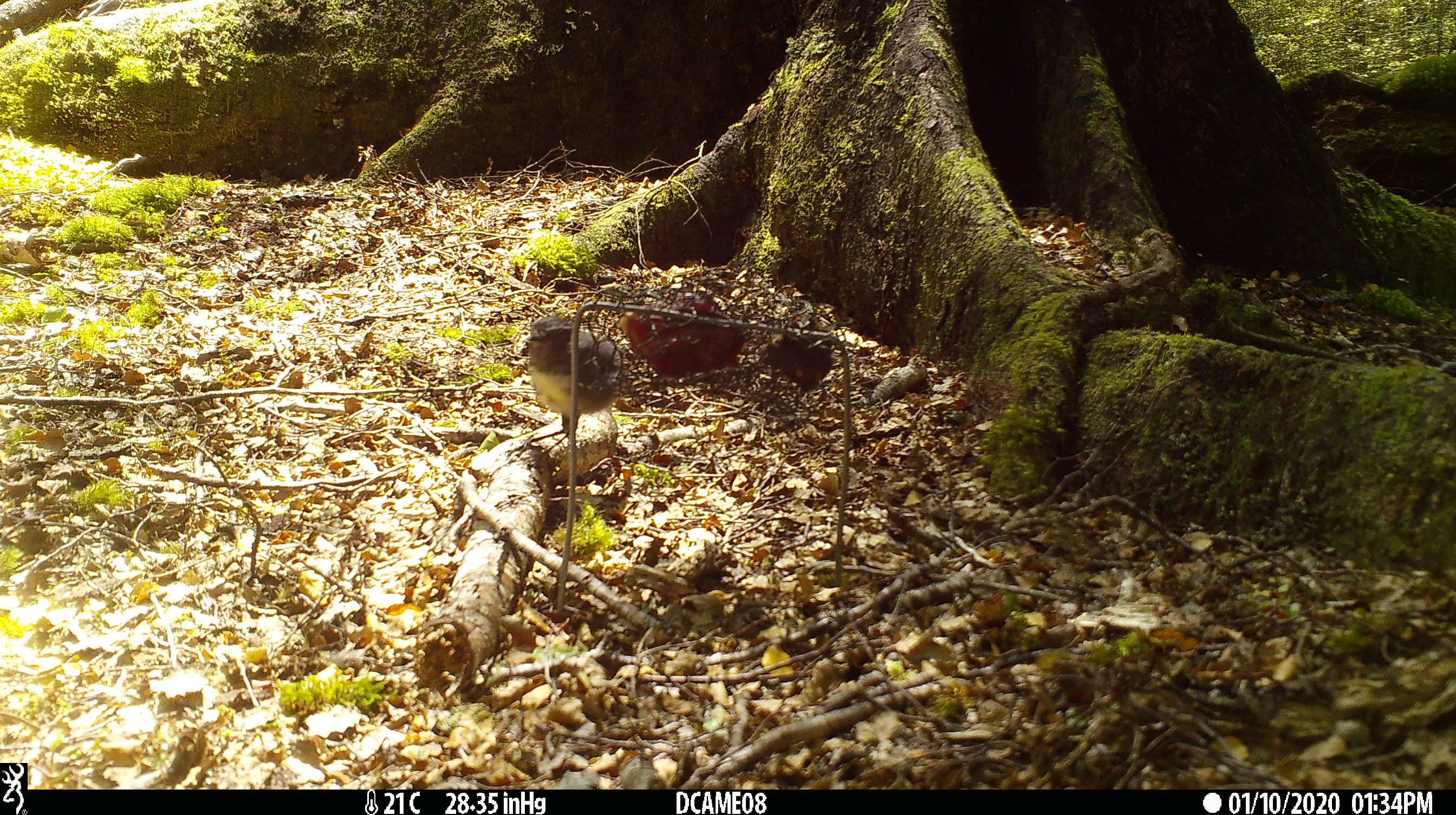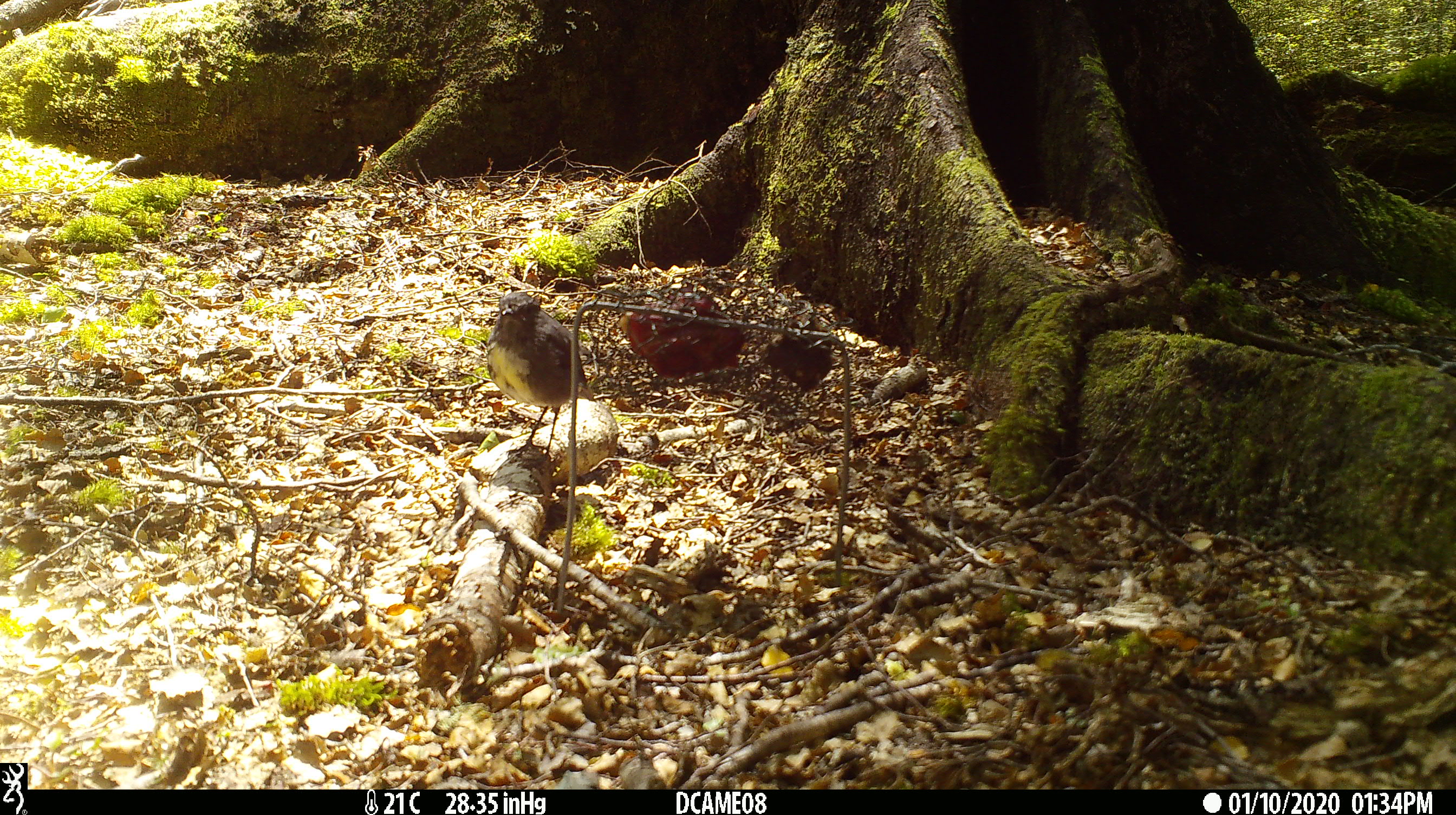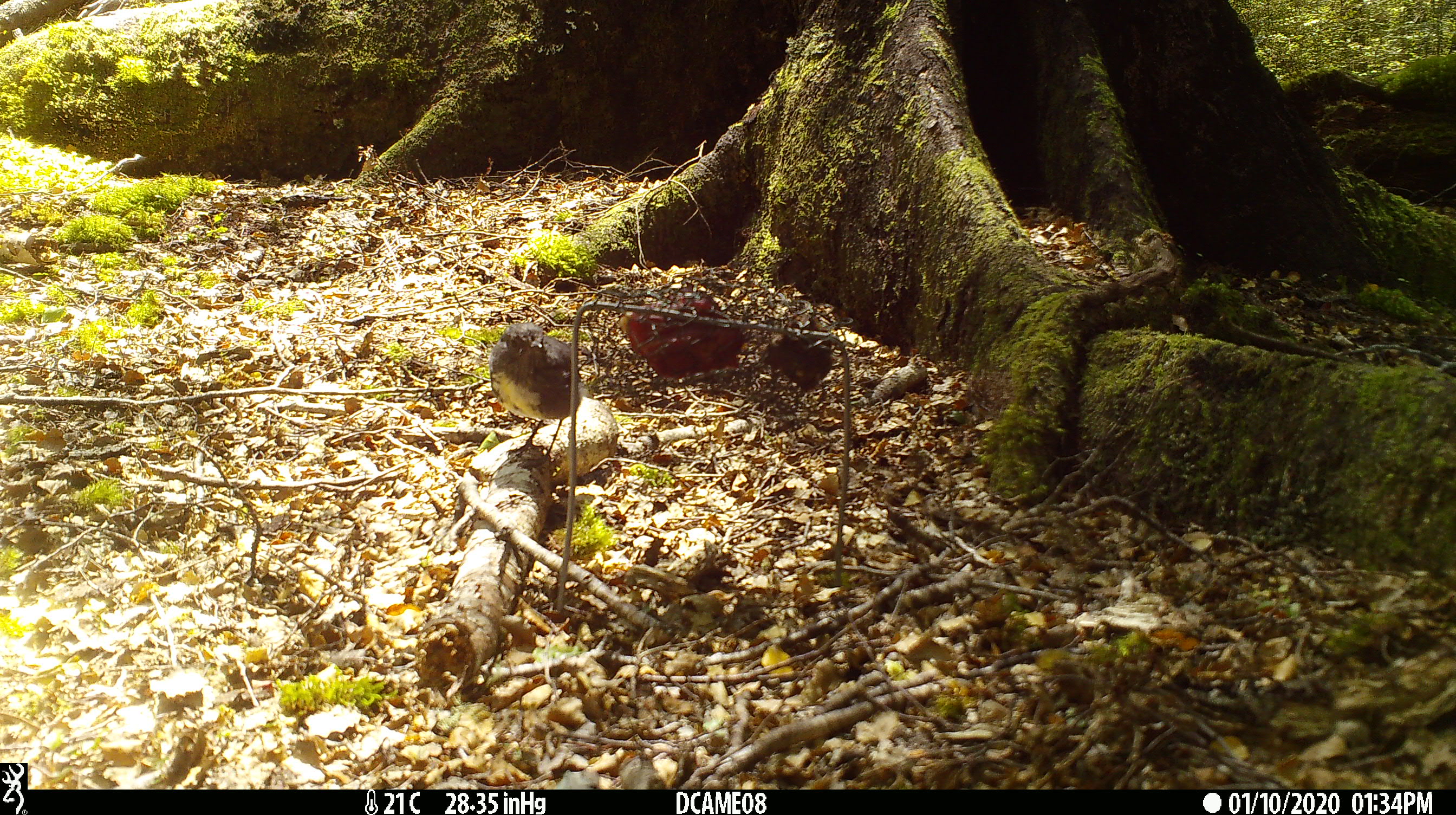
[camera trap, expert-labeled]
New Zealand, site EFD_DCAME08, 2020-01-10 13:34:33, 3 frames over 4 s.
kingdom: Animalia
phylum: Chordata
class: Aves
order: Passeriformes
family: Petroicidae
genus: Petroica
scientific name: Petroica australis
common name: new zealand robin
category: robin